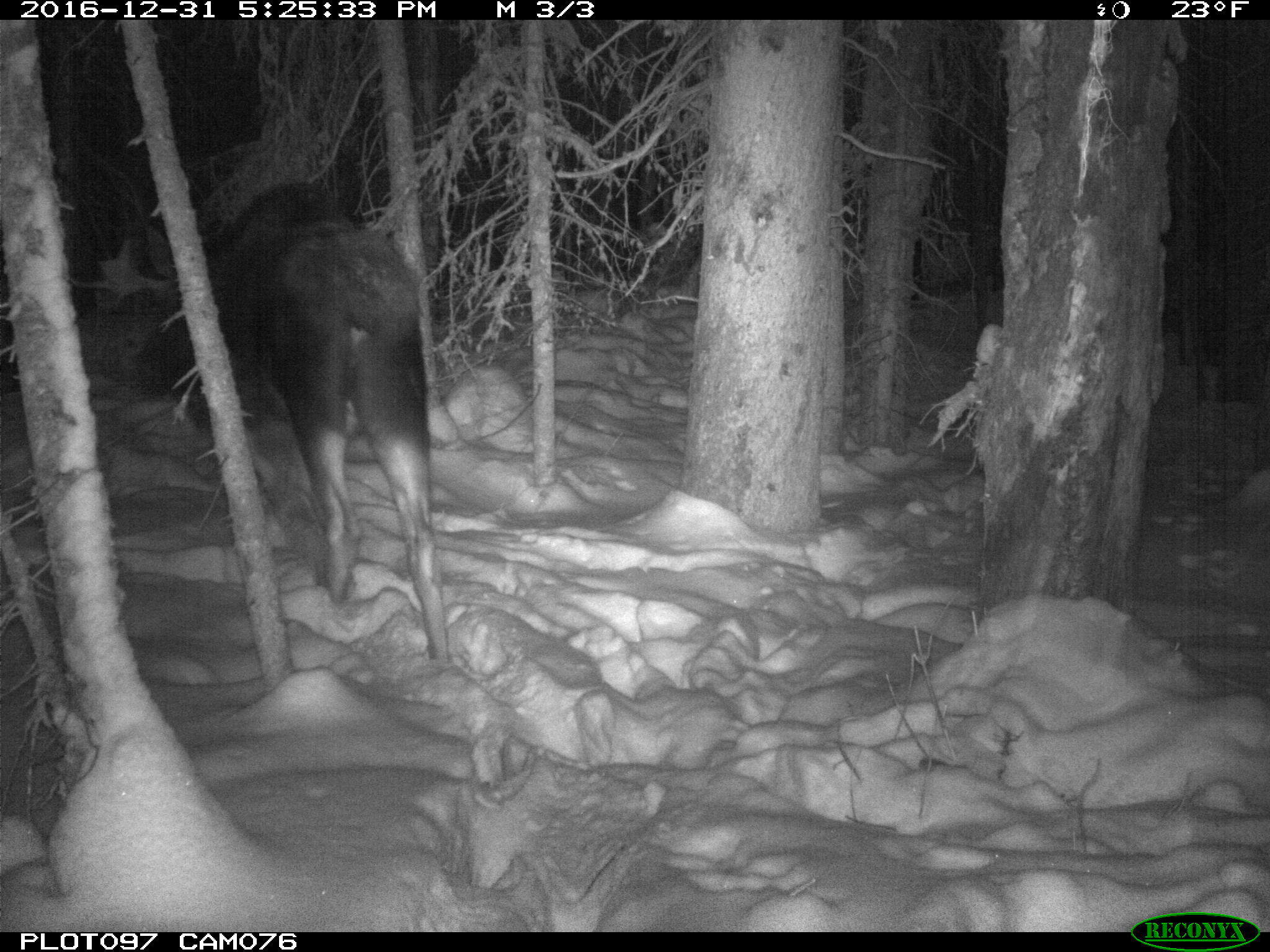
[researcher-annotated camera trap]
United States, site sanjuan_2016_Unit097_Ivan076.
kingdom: Animalia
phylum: Chordata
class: Mammalia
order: Artiodactyla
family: Cervidae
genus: Alces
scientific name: Alces alces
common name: moose